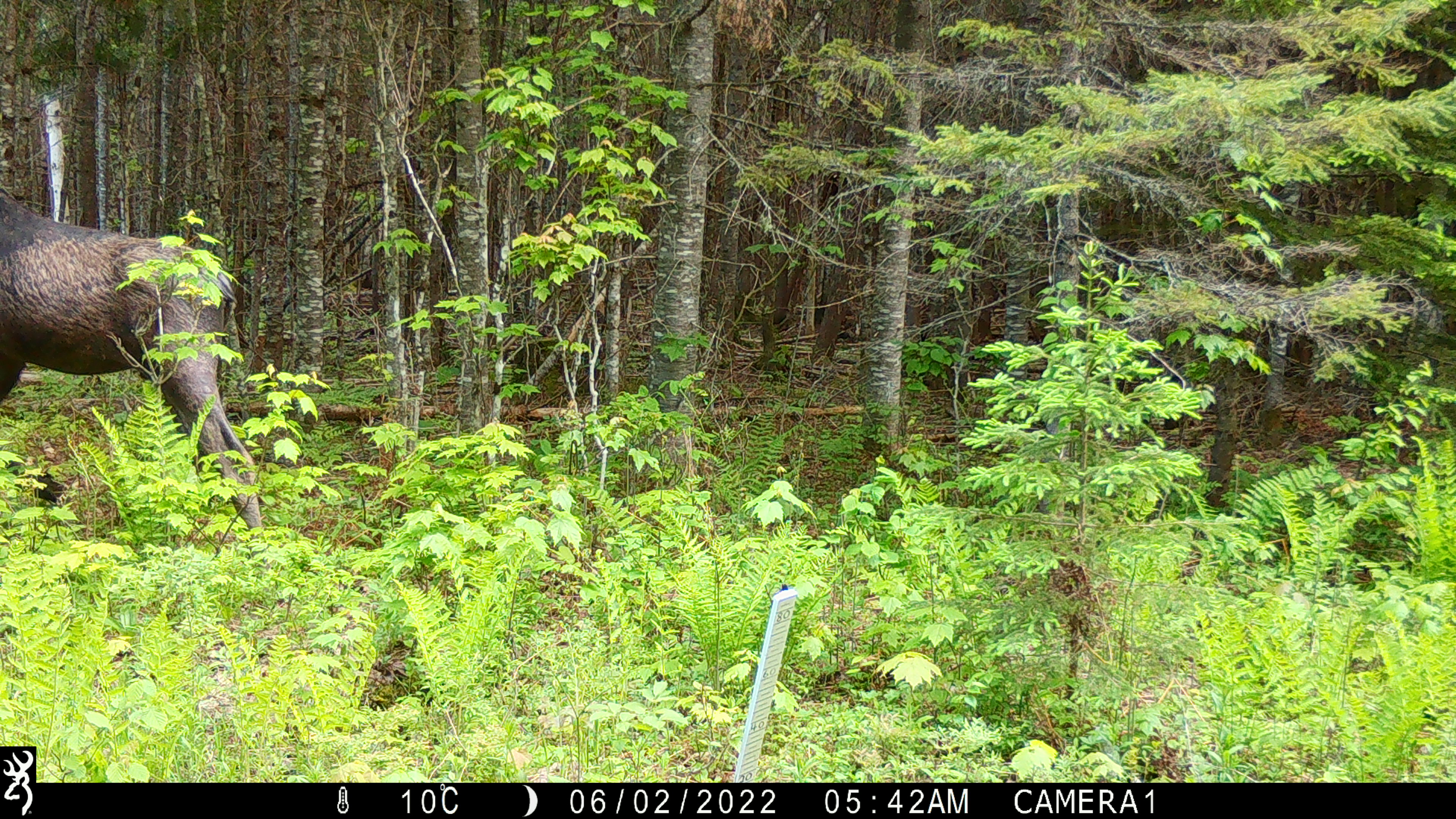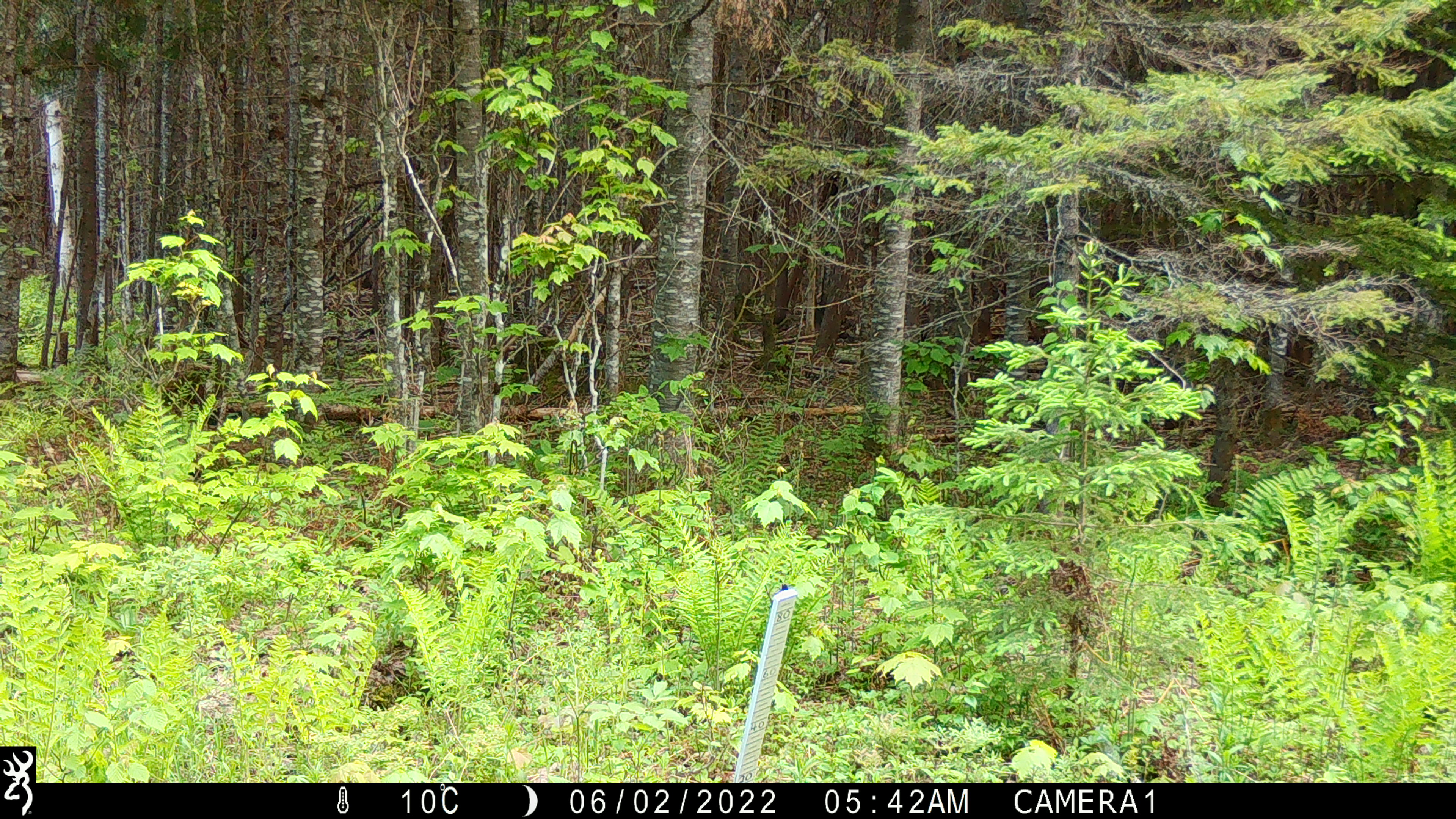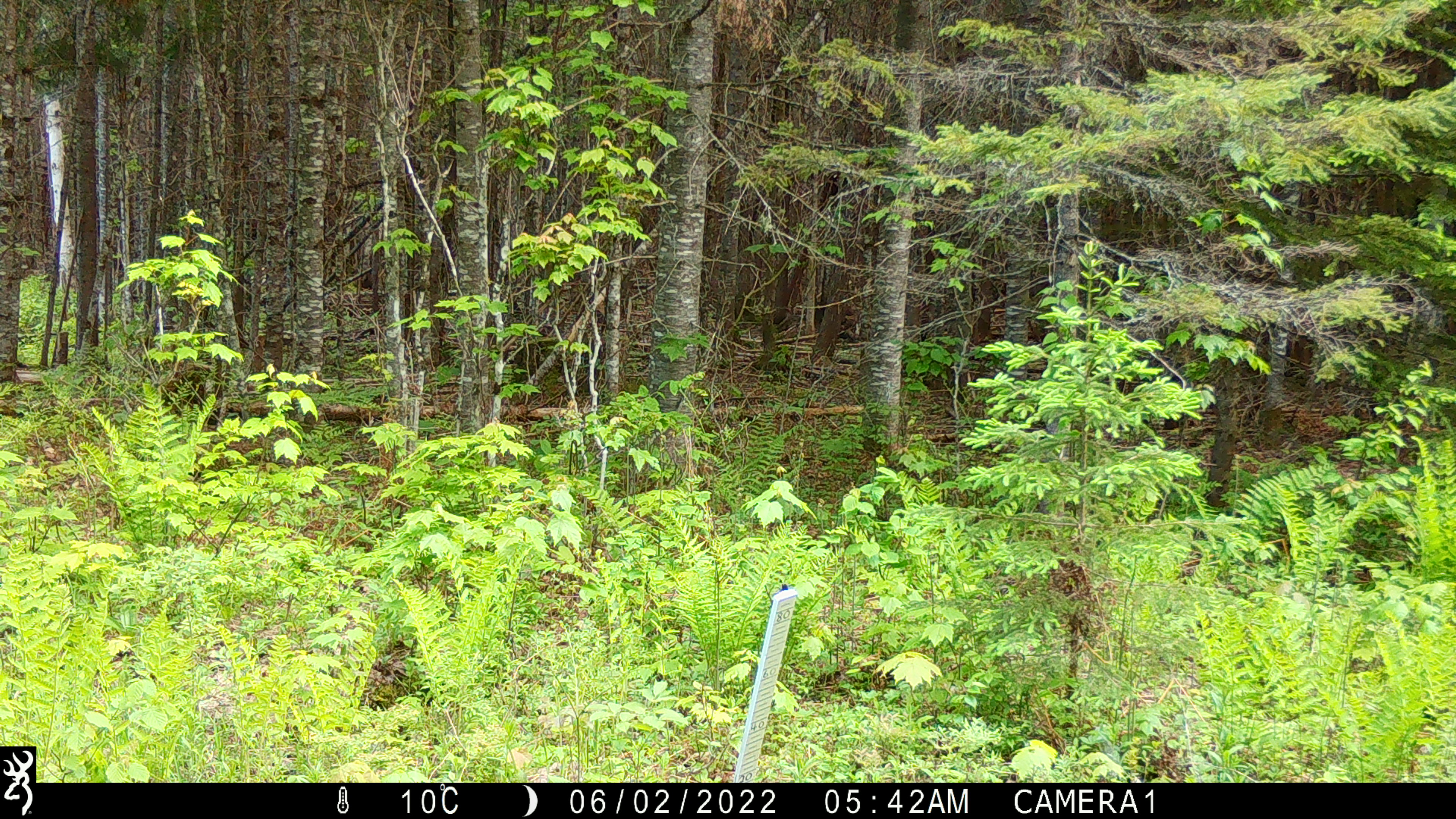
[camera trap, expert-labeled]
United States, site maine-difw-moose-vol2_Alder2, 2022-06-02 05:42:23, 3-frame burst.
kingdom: Animalia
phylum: Chordata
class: Mammalia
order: Artiodactyla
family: Cervidae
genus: Alces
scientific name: Alces alces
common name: moose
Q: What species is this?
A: Moose (Alces alces).